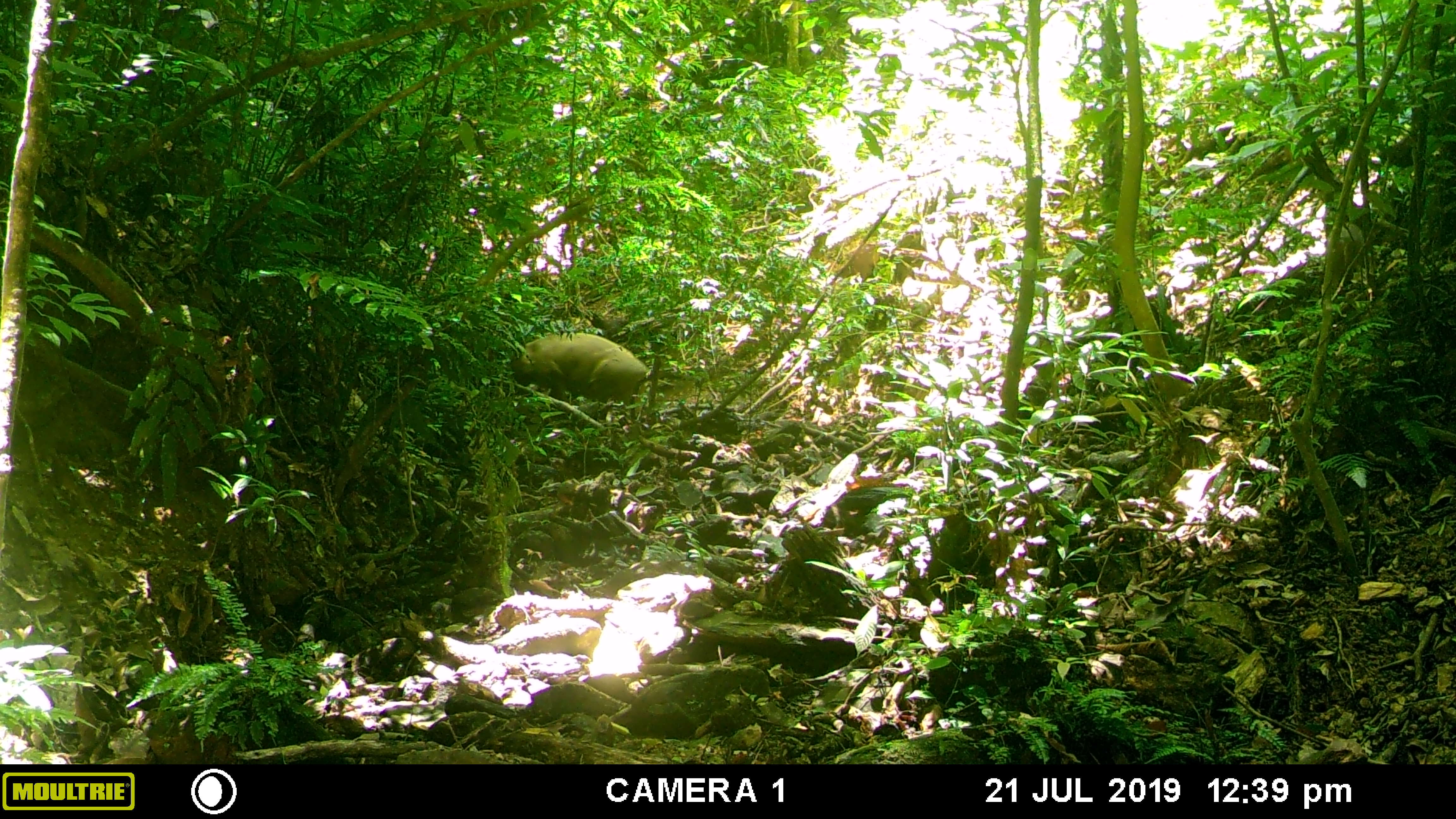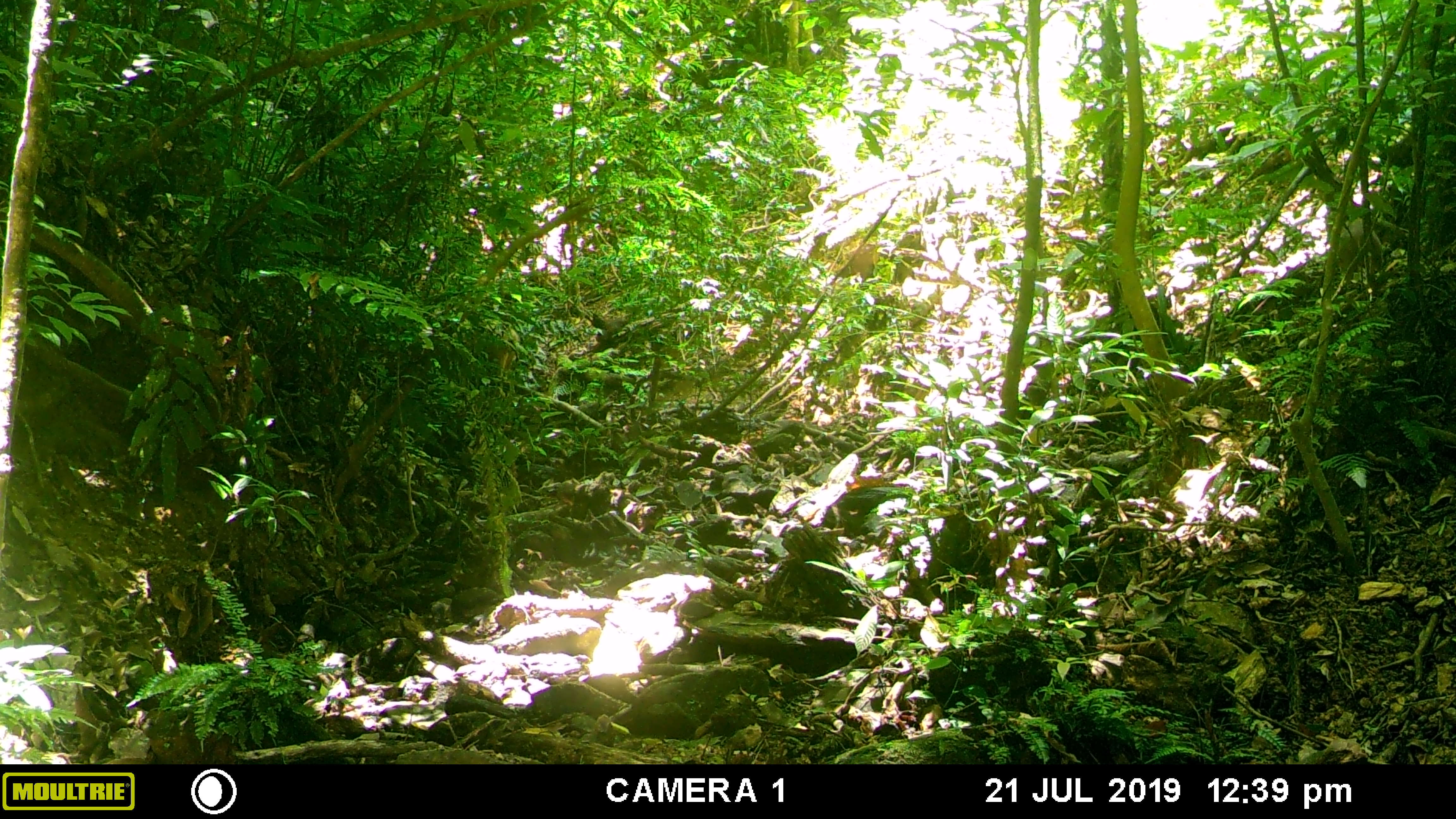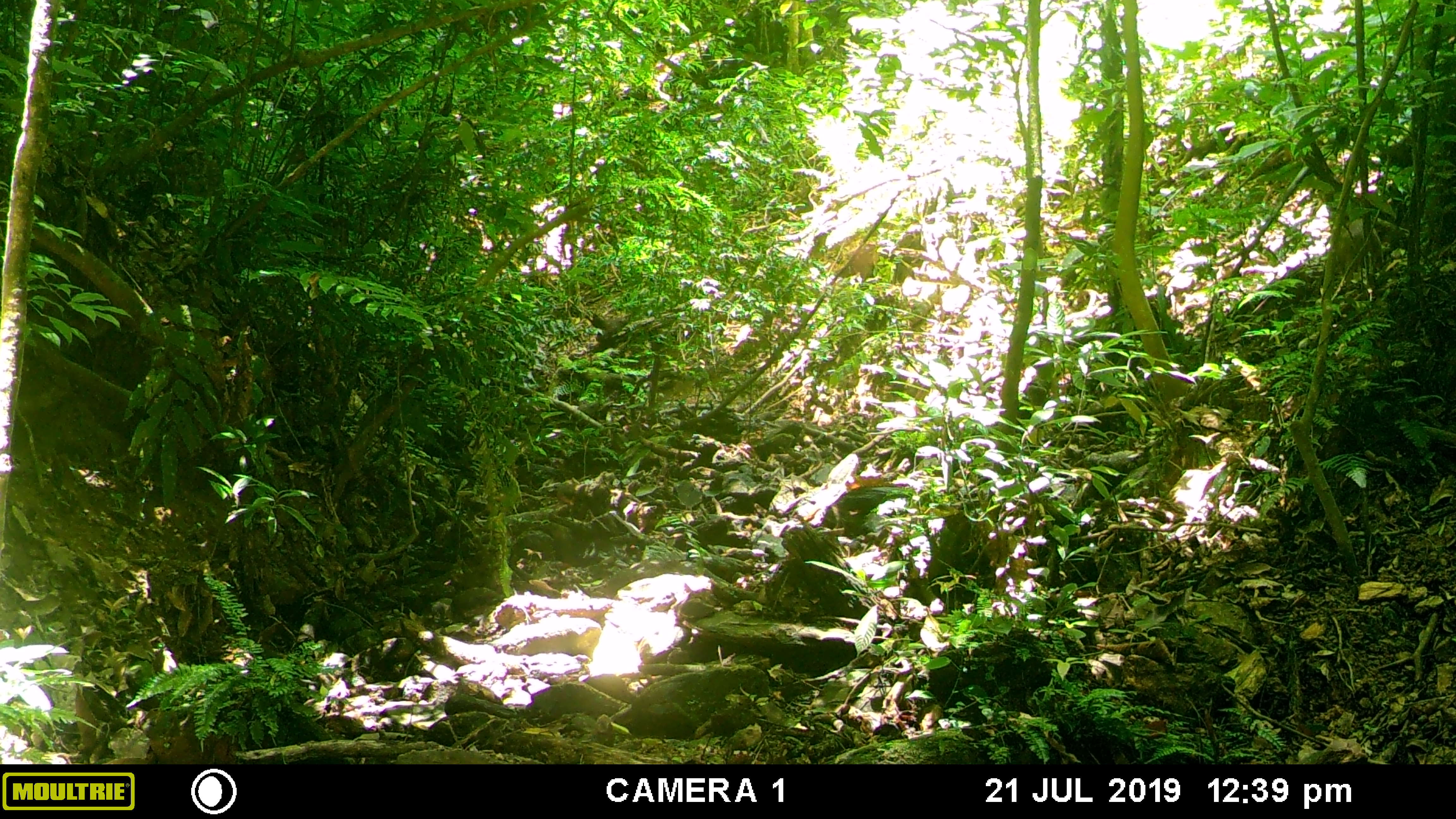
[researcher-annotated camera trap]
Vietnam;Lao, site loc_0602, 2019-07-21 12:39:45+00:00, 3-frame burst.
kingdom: Animalia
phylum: Chordata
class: Mammalia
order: Artiodactyla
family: Suidae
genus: Sus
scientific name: Sus scrofa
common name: eurasian wild pig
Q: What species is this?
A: Eurasian wild pig (Sus scrofa).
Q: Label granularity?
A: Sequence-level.